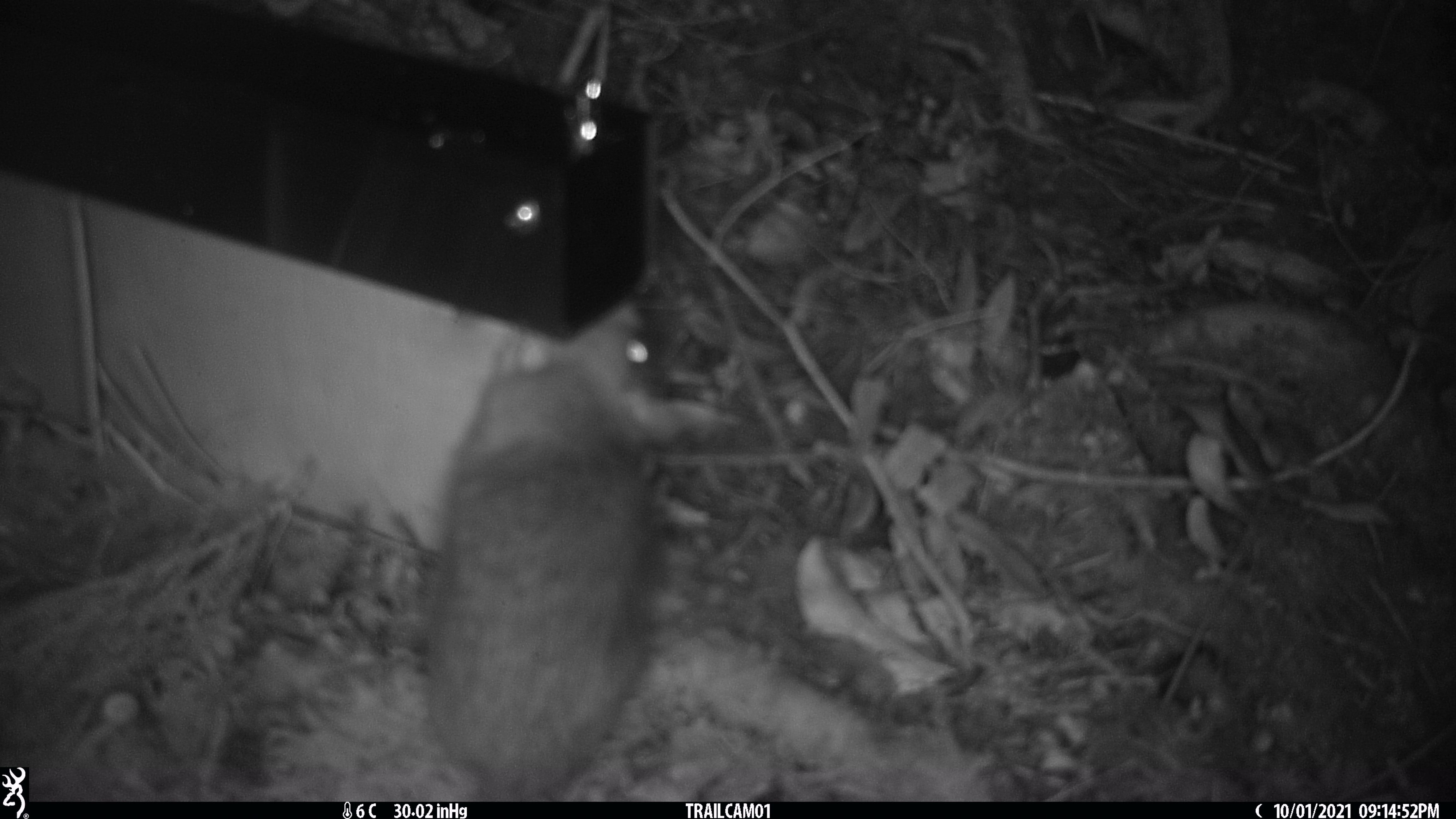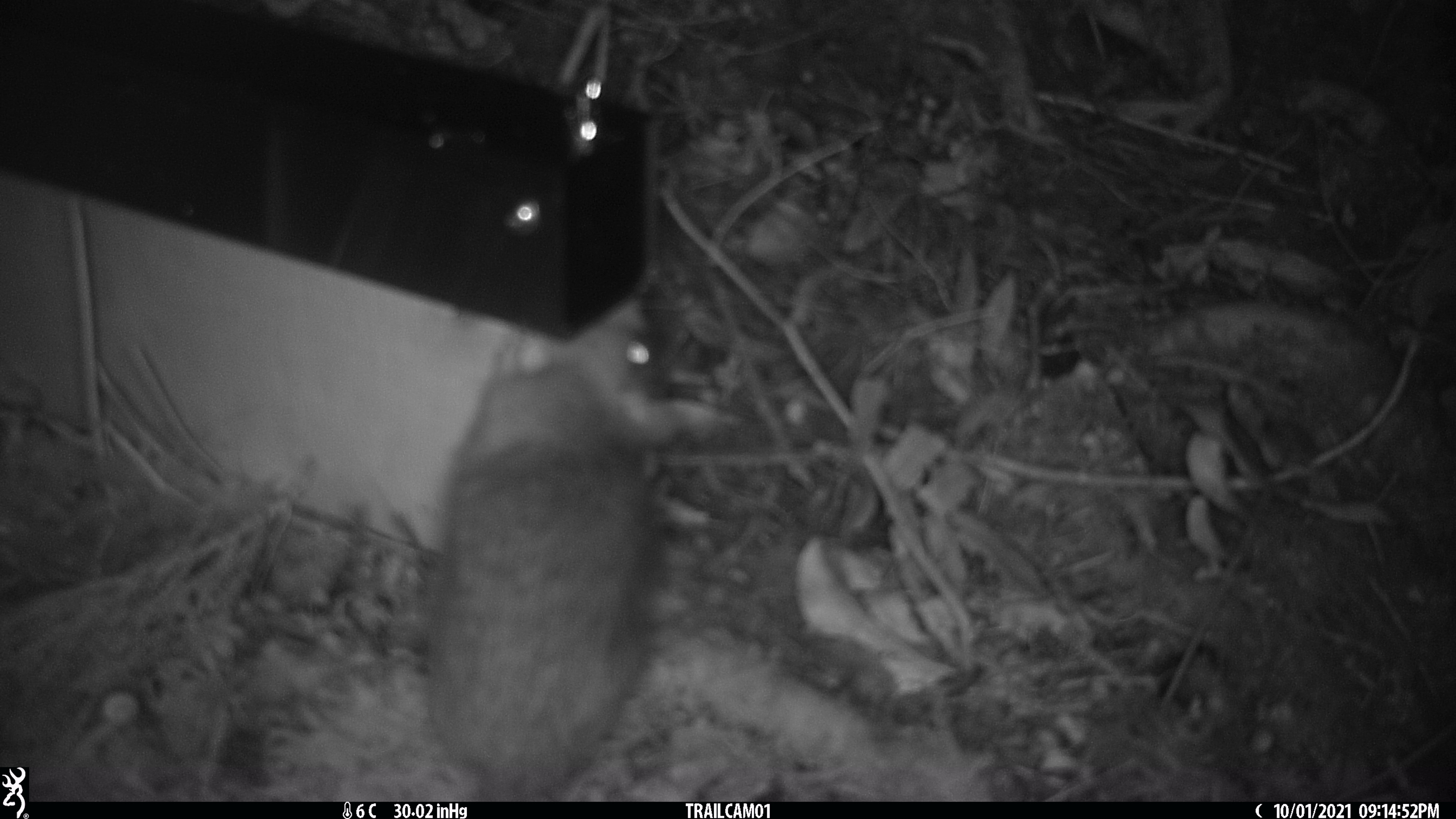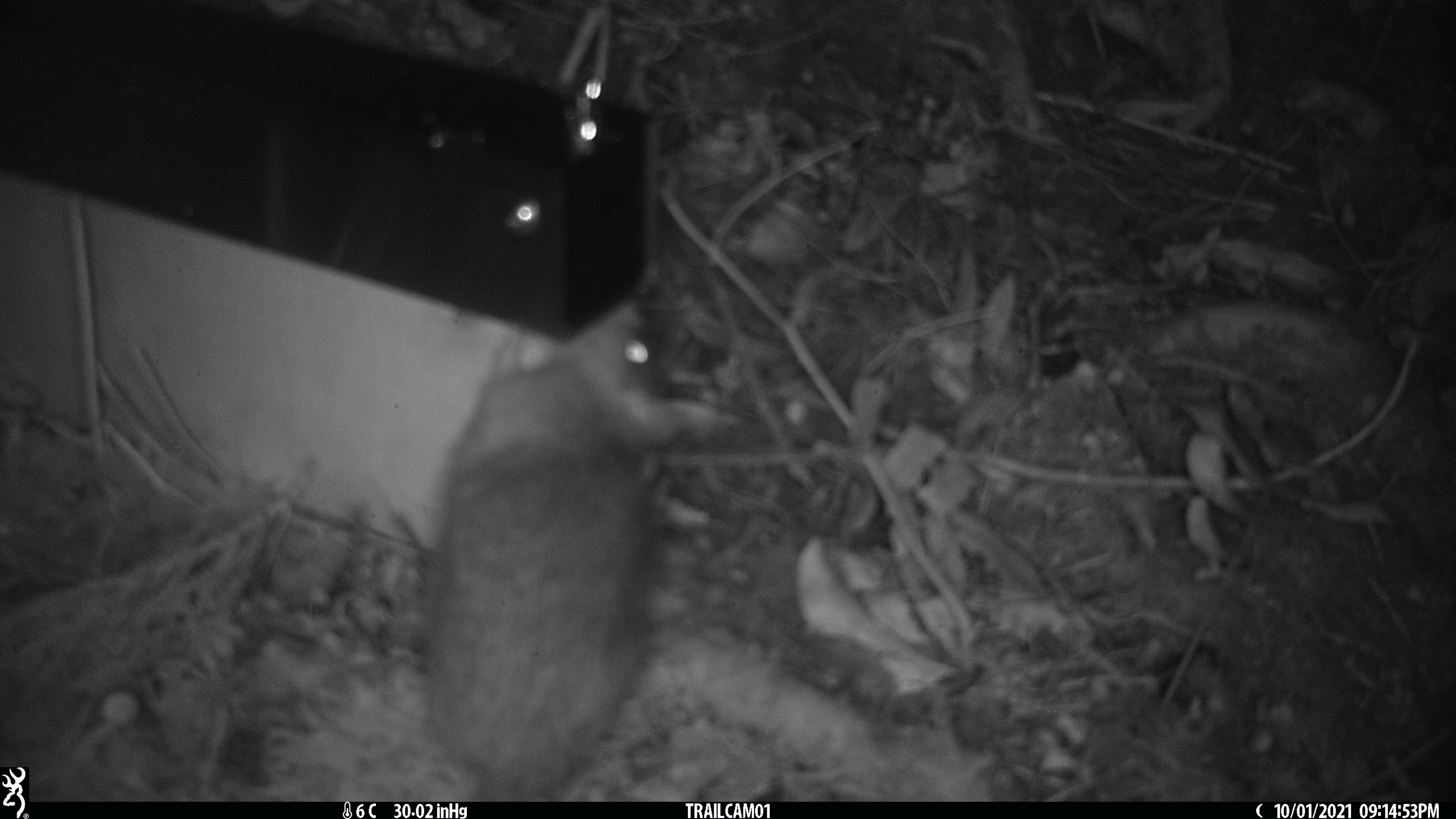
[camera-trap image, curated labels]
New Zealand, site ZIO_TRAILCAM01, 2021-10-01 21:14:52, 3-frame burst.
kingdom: Animalia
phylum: Chordata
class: Mammalia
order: Rodentia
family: Muridae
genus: Rattus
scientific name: Rattus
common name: rat